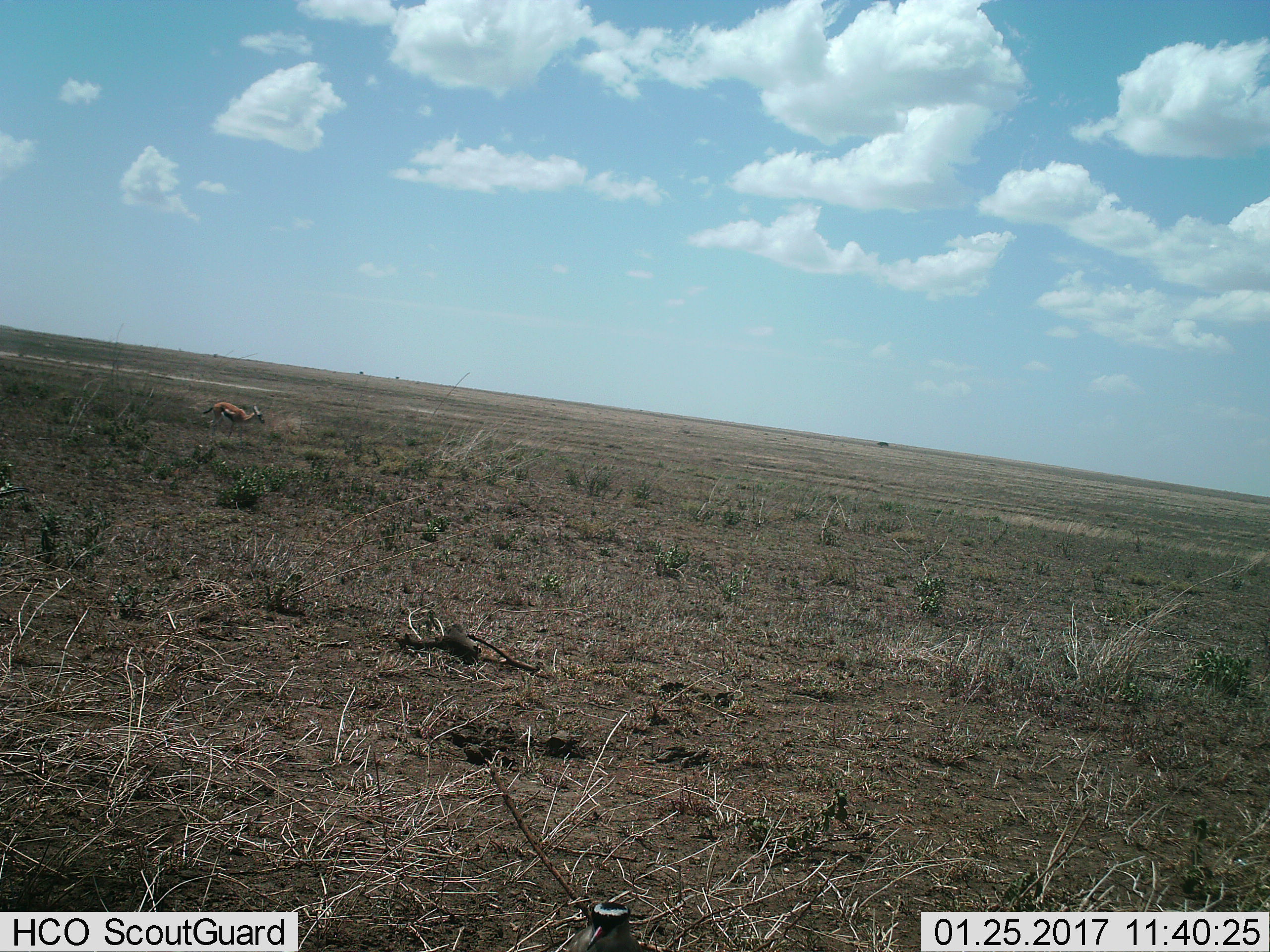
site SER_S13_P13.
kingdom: Animalia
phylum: Chordata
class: Mammalia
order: Artiodactyla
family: Bovidae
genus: Eudorcas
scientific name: Eudorcas thomsonii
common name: thomson's gazelle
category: gazellethomsons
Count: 1.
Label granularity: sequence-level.